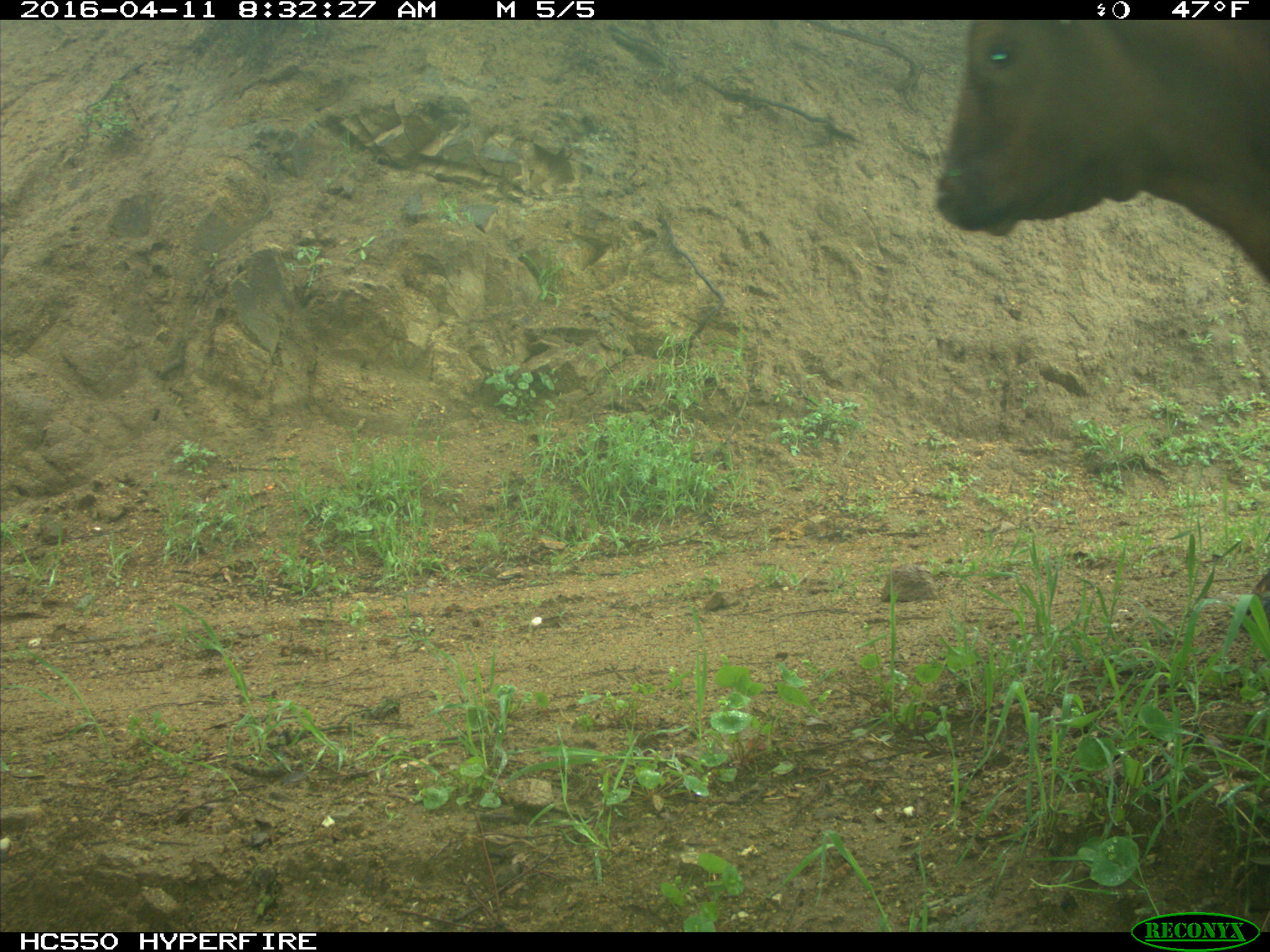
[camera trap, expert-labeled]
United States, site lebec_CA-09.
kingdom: Animalia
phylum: Chordata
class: Mammalia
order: Artiodactyla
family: Bovidae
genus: Bos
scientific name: Bos taurus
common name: domestic cow